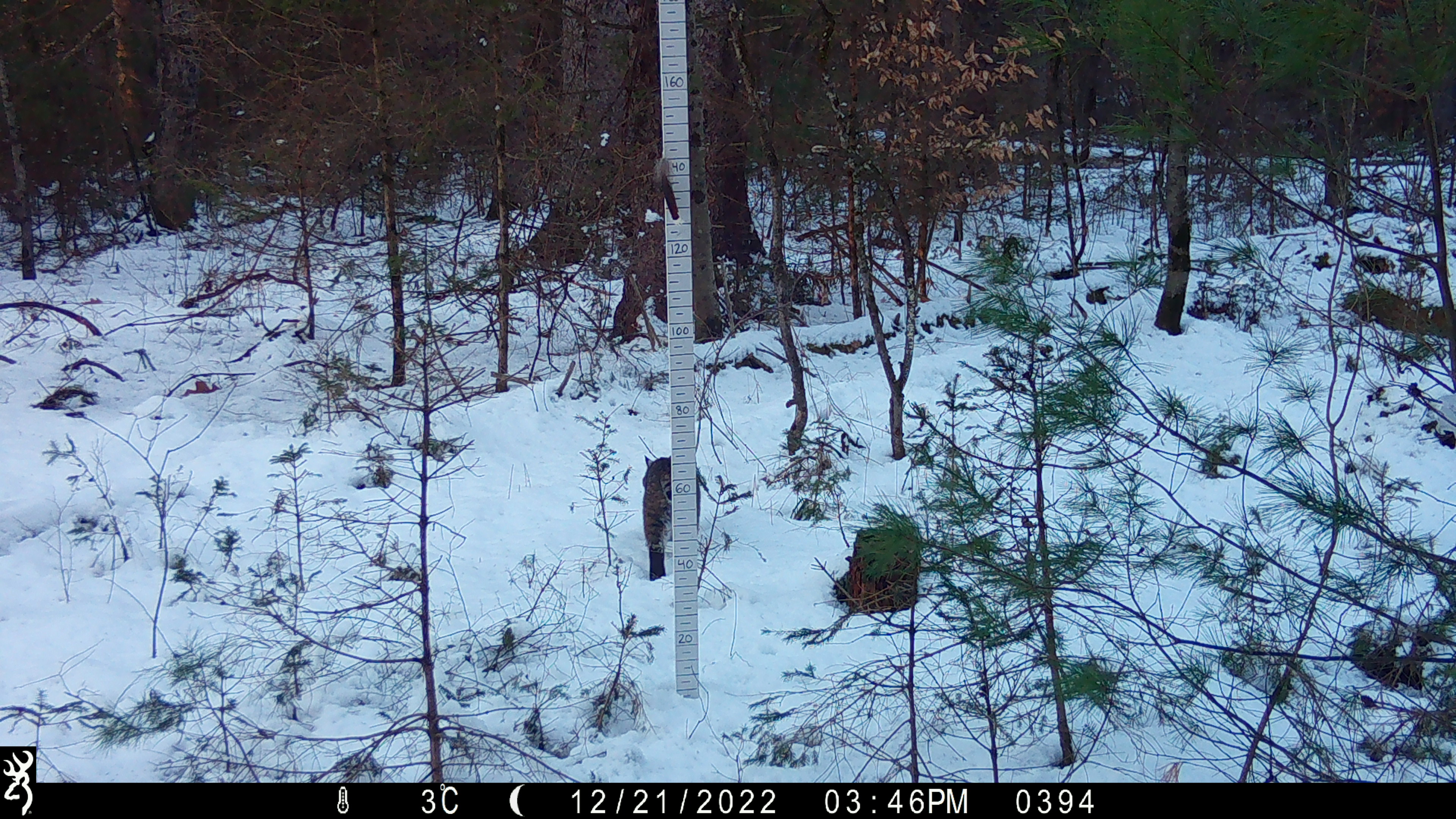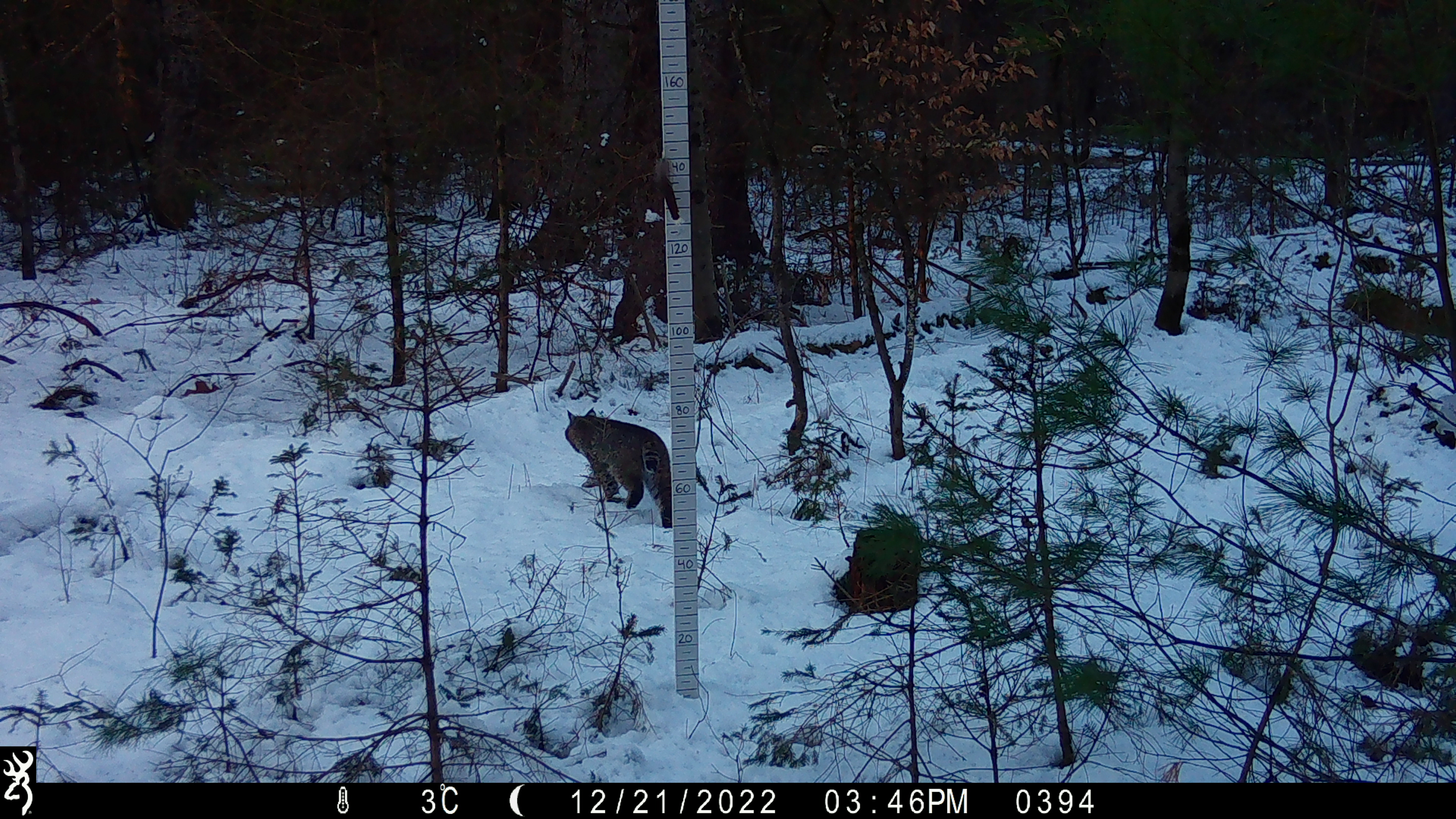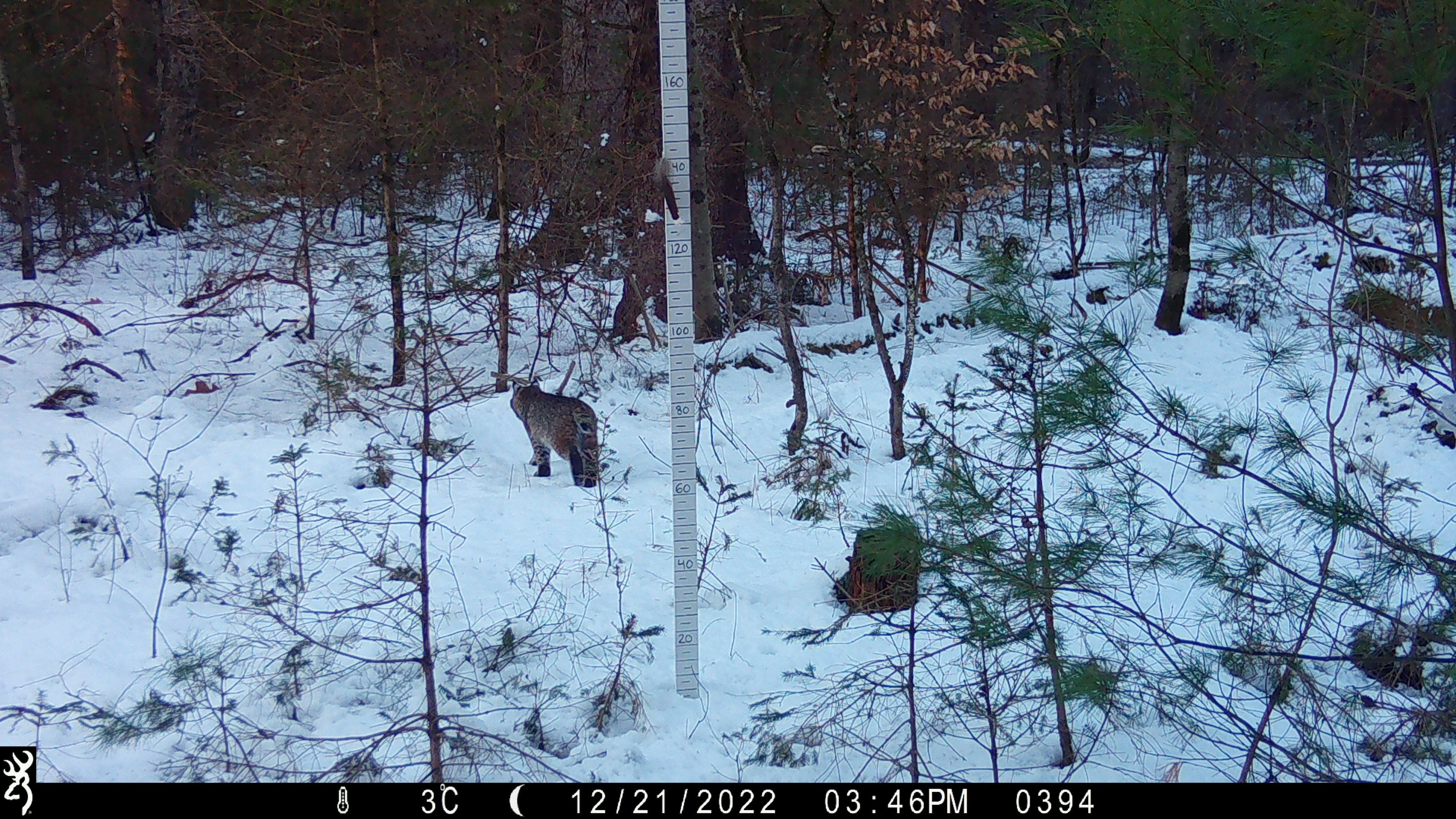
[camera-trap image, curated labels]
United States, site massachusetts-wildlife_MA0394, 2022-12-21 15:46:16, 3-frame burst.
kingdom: Animalia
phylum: Chordata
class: Mammalia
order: Carnivora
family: Felidae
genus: Lynx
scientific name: Lynx rufus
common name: bobcat